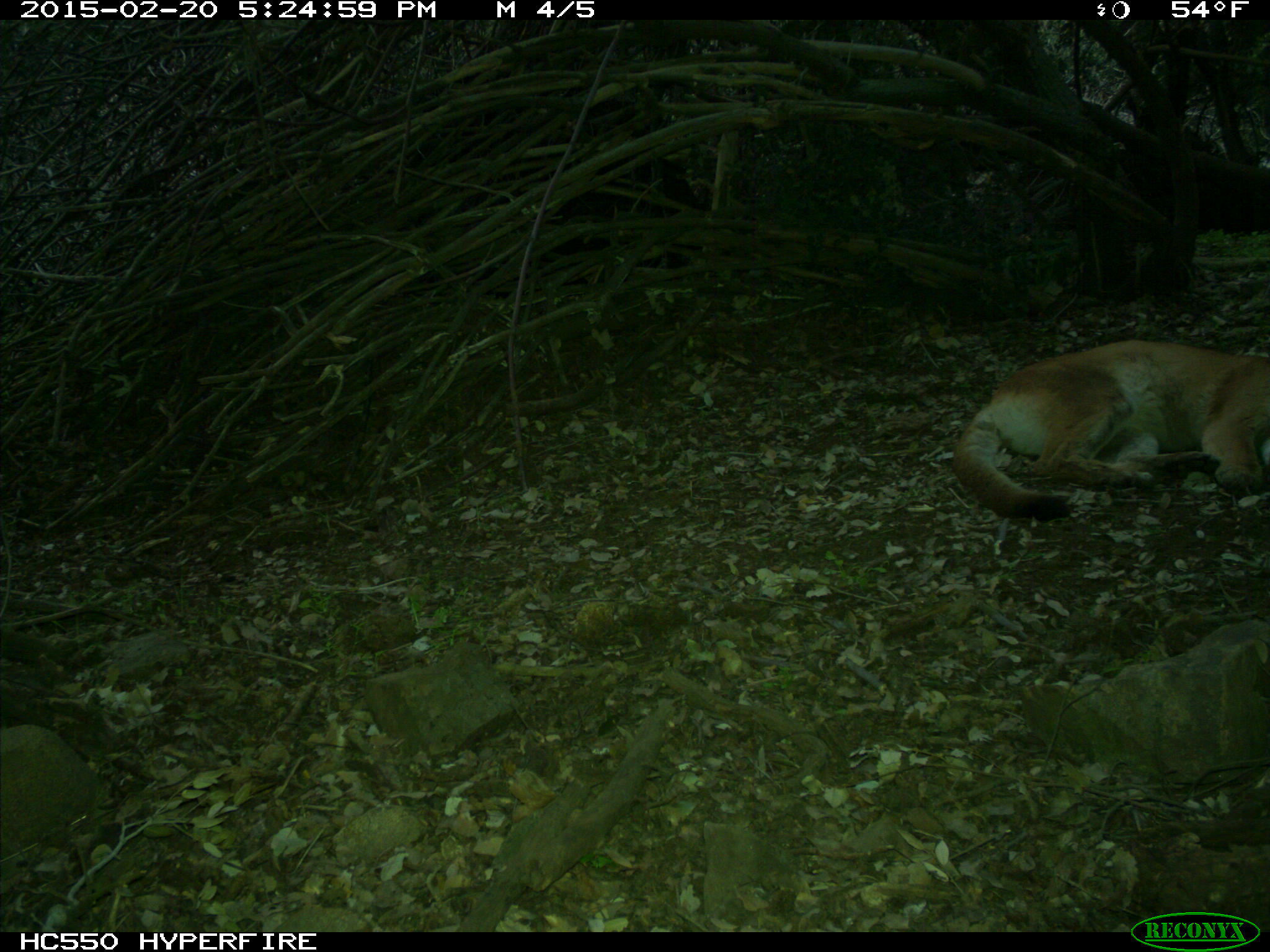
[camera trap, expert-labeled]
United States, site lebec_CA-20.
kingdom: Animalia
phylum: Chordata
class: Mammalia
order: Carnivora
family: Felidae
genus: Puma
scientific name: Puma concolor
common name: mountain lion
Puma concolor (mountain lion).